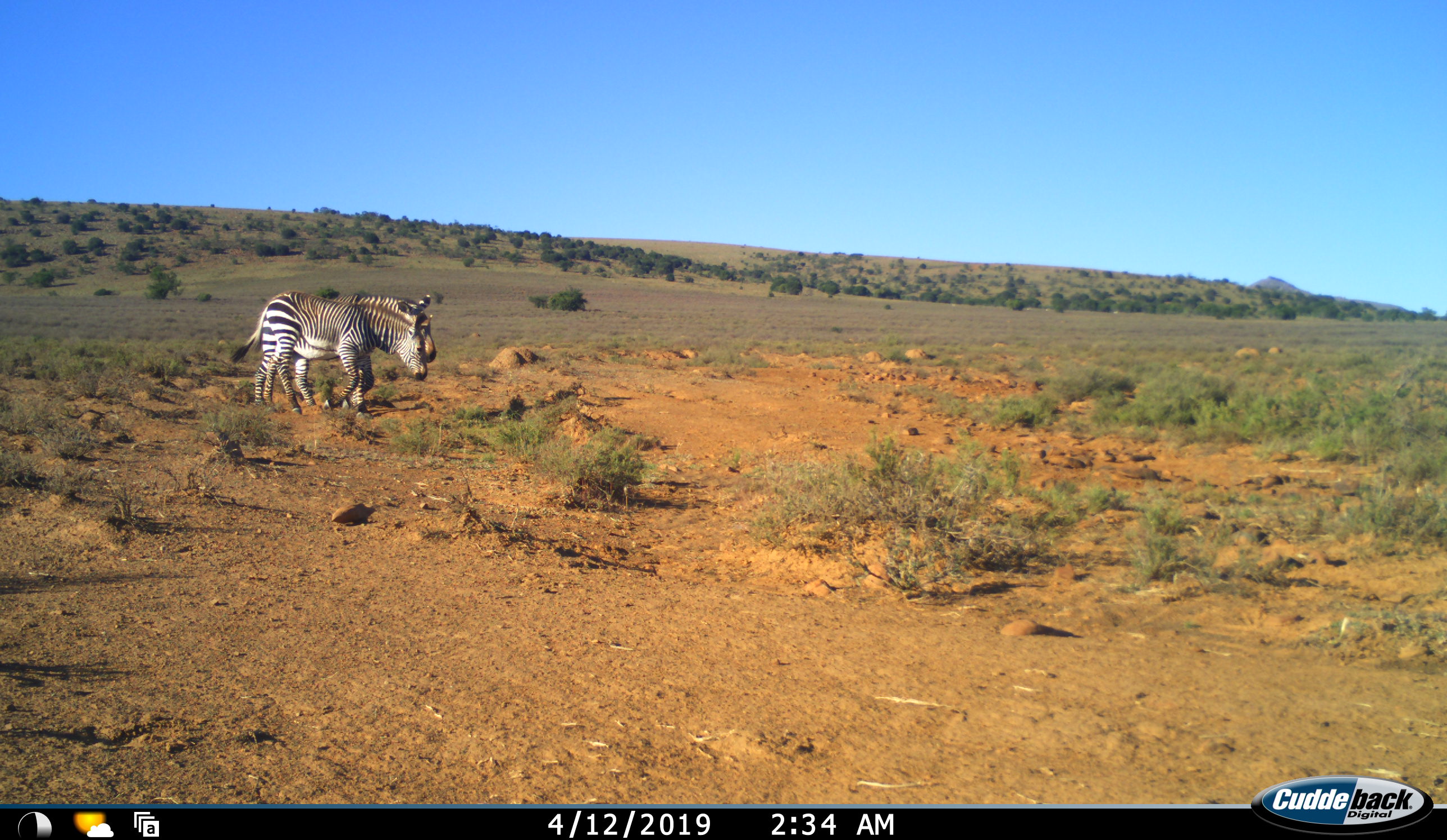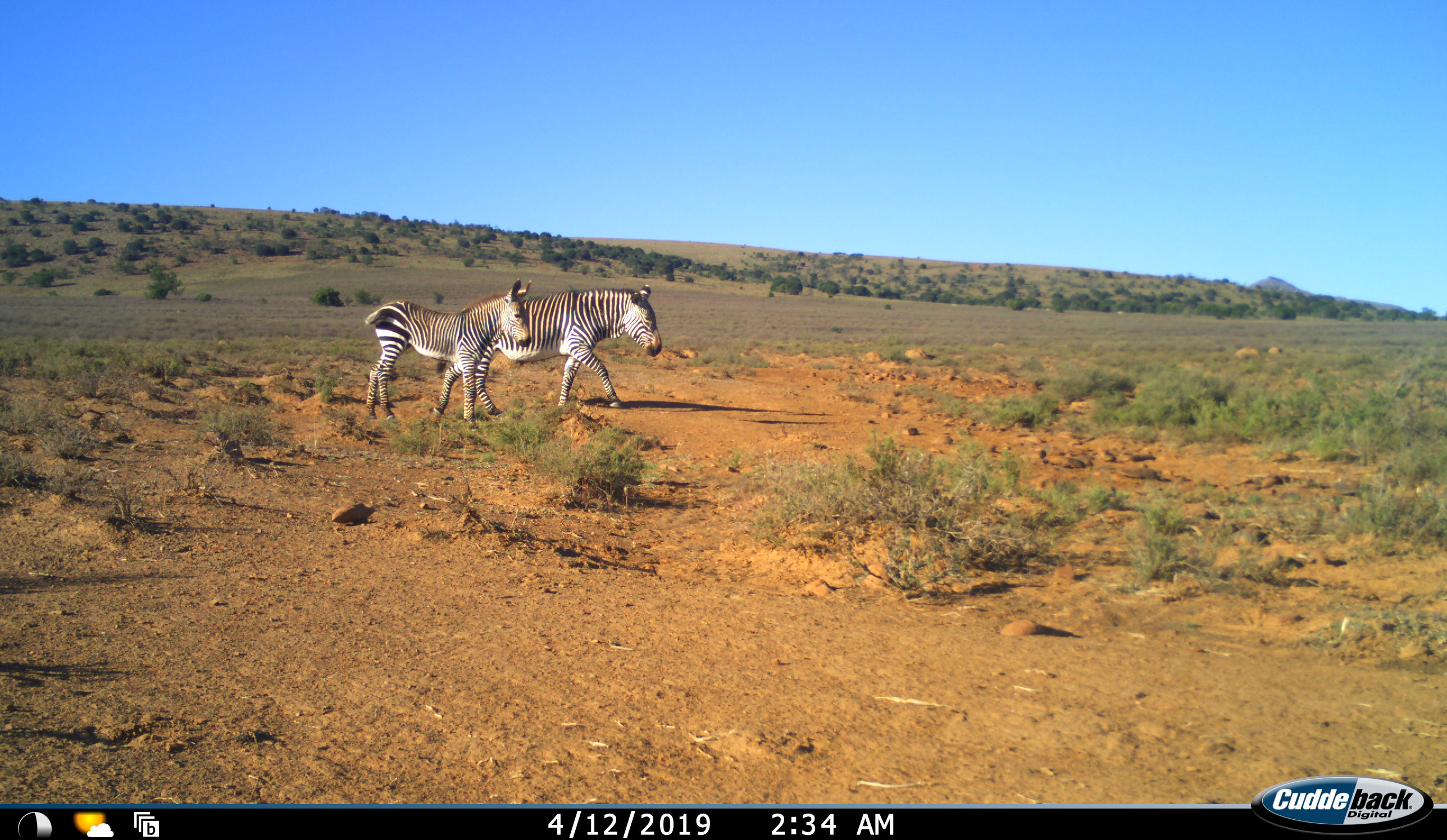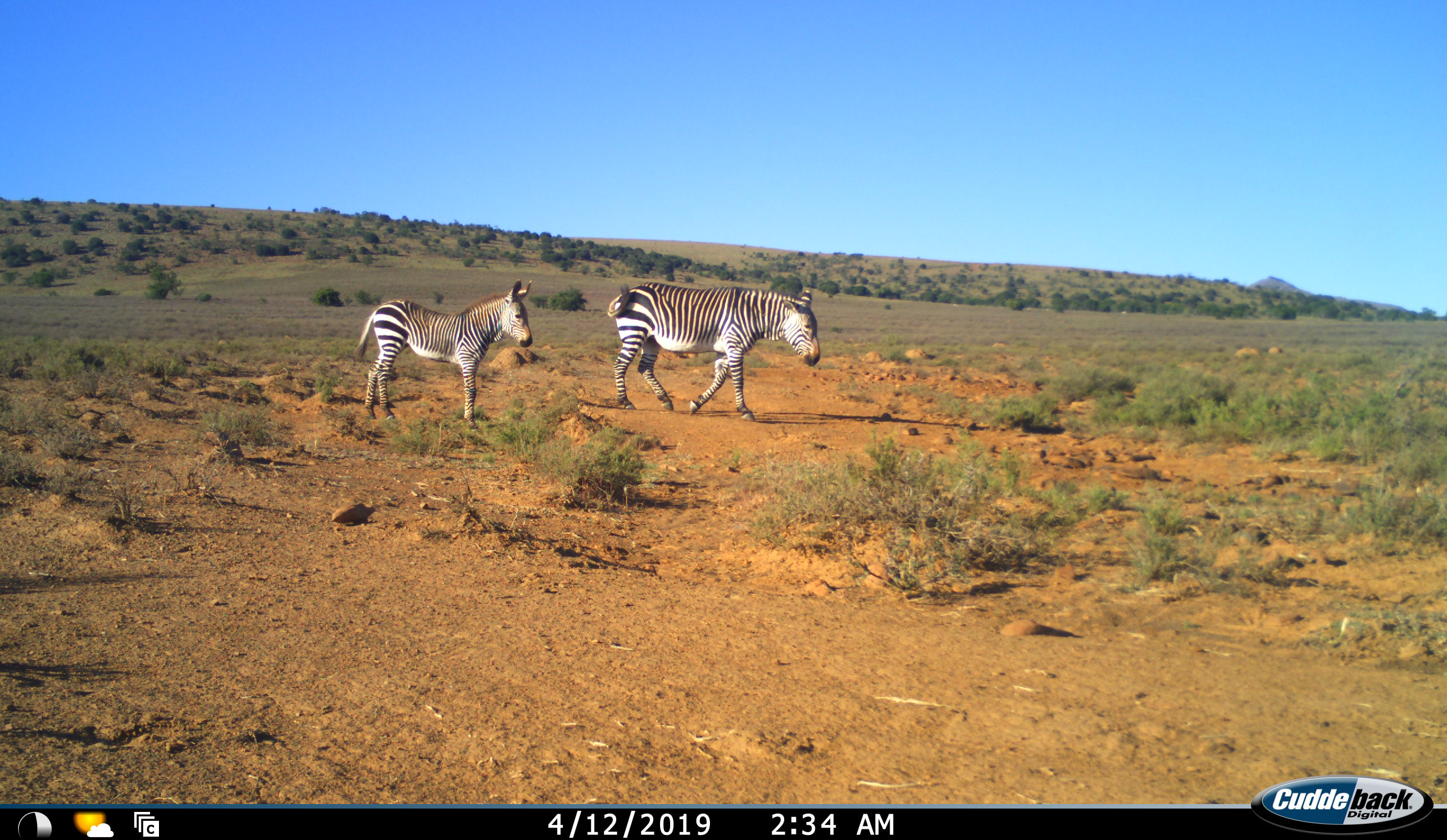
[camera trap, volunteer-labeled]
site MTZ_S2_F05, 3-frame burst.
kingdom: Animalia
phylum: Chordata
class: Mammalia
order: Perissodactyla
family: Equidae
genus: Equus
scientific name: Equus zebra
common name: mountain zebra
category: zebramountain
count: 2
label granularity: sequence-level